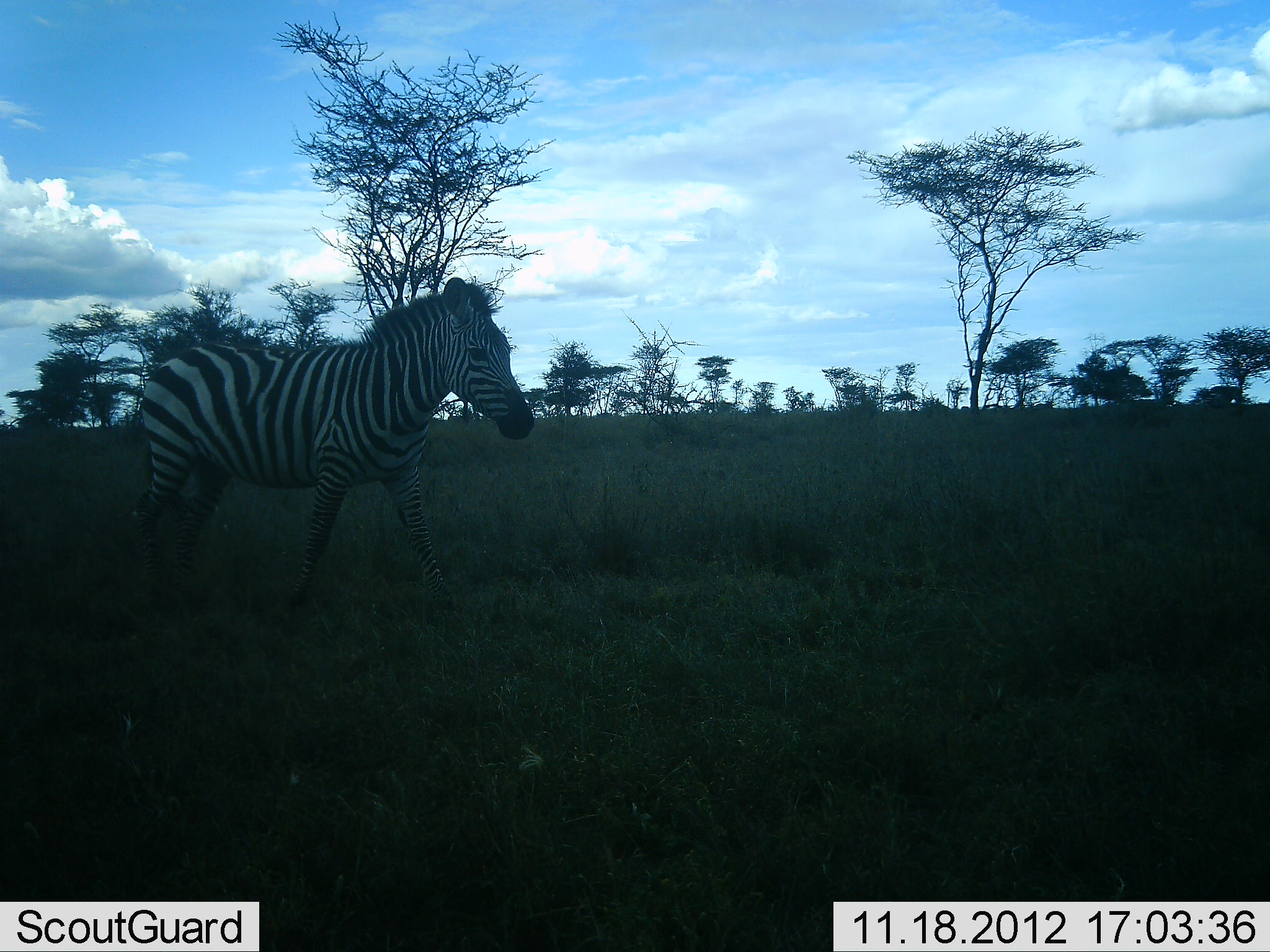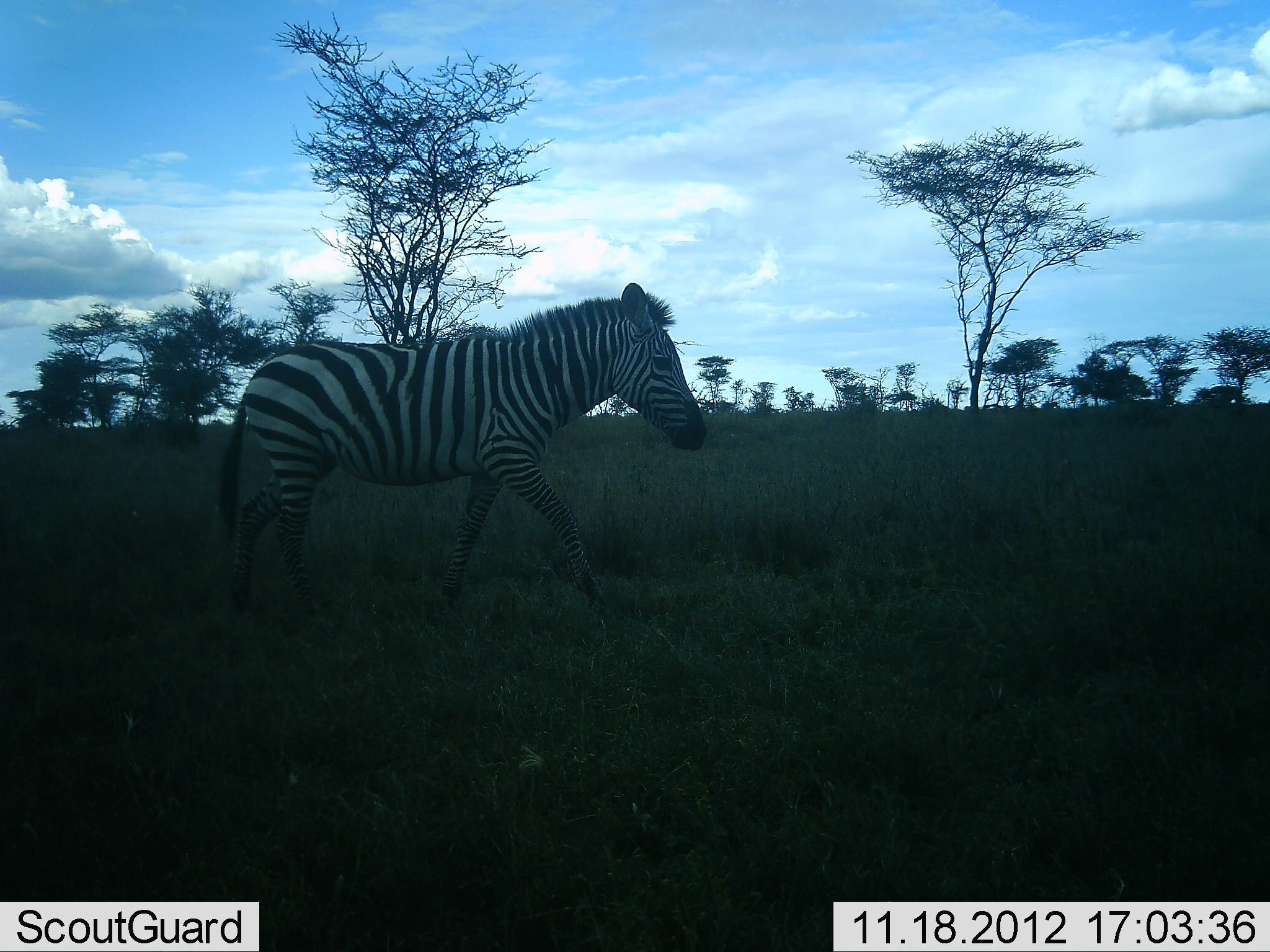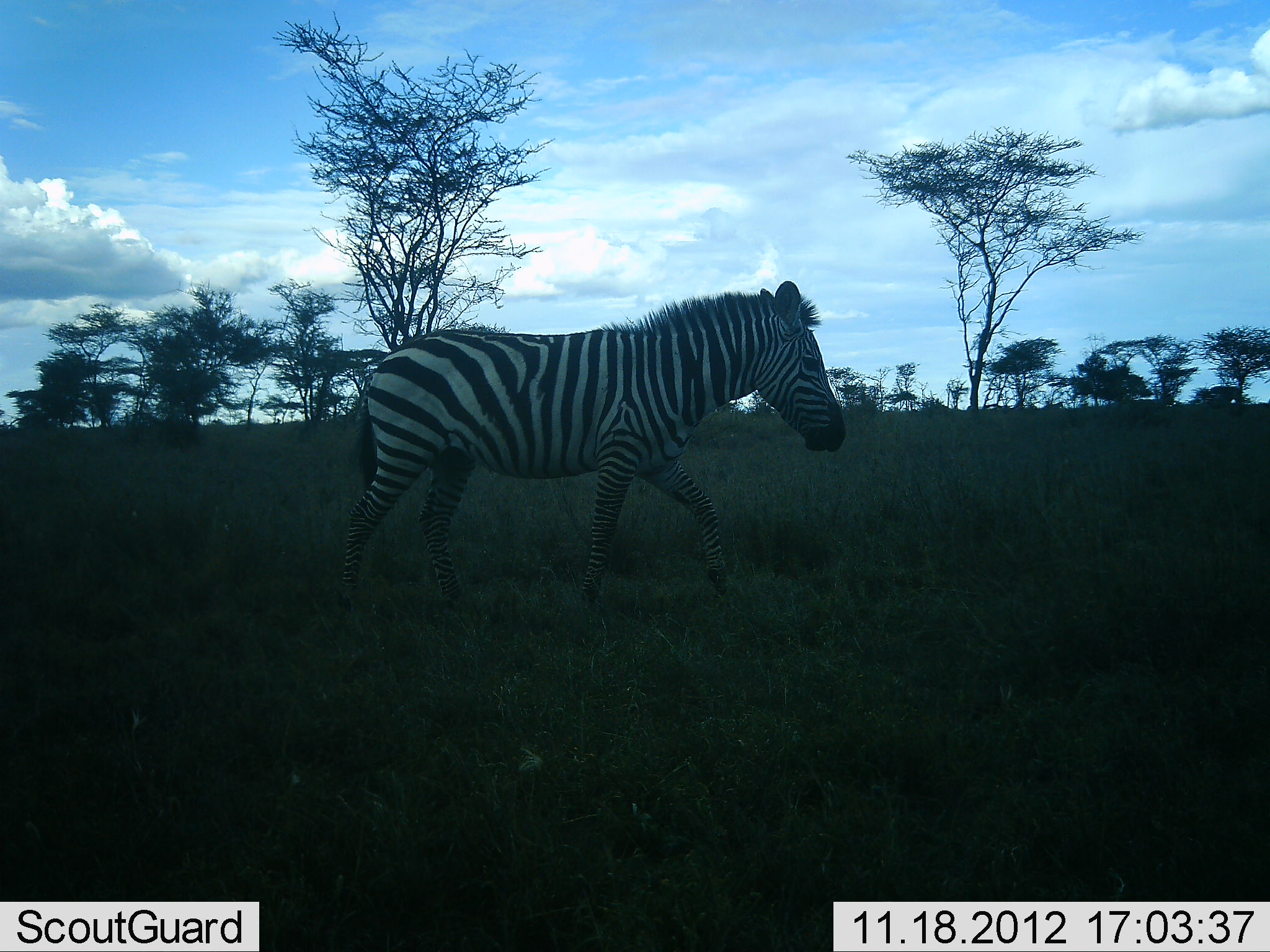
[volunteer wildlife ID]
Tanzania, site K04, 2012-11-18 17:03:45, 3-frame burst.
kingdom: Animalia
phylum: Chordata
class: Mammalia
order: Perissodactyla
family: Equidae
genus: Equus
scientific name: Equus quagga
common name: plains zebra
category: zebra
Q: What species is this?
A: Zebra (plains zebra) (Equus quagga).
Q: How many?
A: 1.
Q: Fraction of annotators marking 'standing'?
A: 10%.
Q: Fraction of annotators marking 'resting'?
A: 0%.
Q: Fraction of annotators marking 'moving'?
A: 100%.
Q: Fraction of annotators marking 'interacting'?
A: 0%.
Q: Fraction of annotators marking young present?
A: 0%.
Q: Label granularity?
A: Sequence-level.